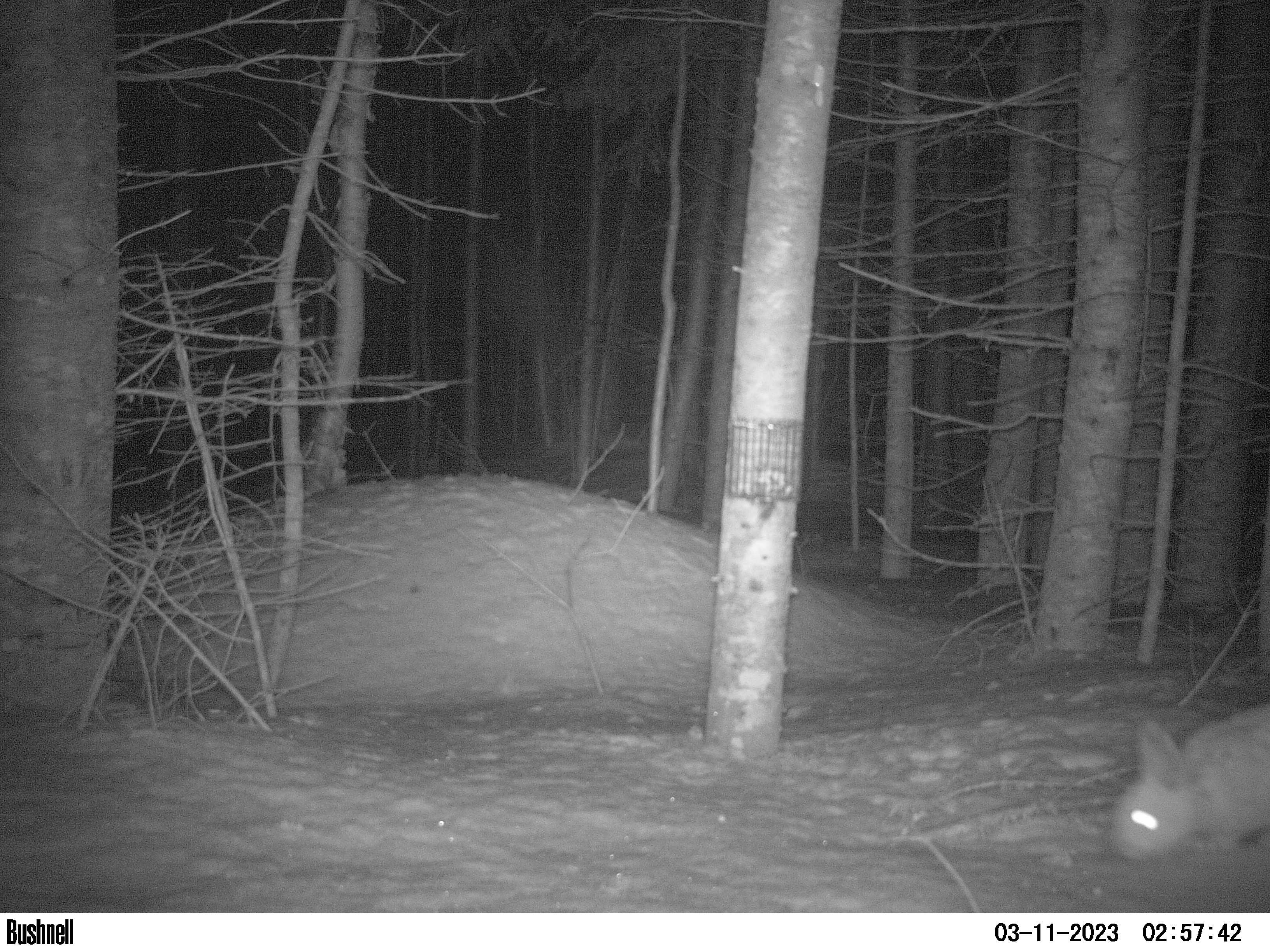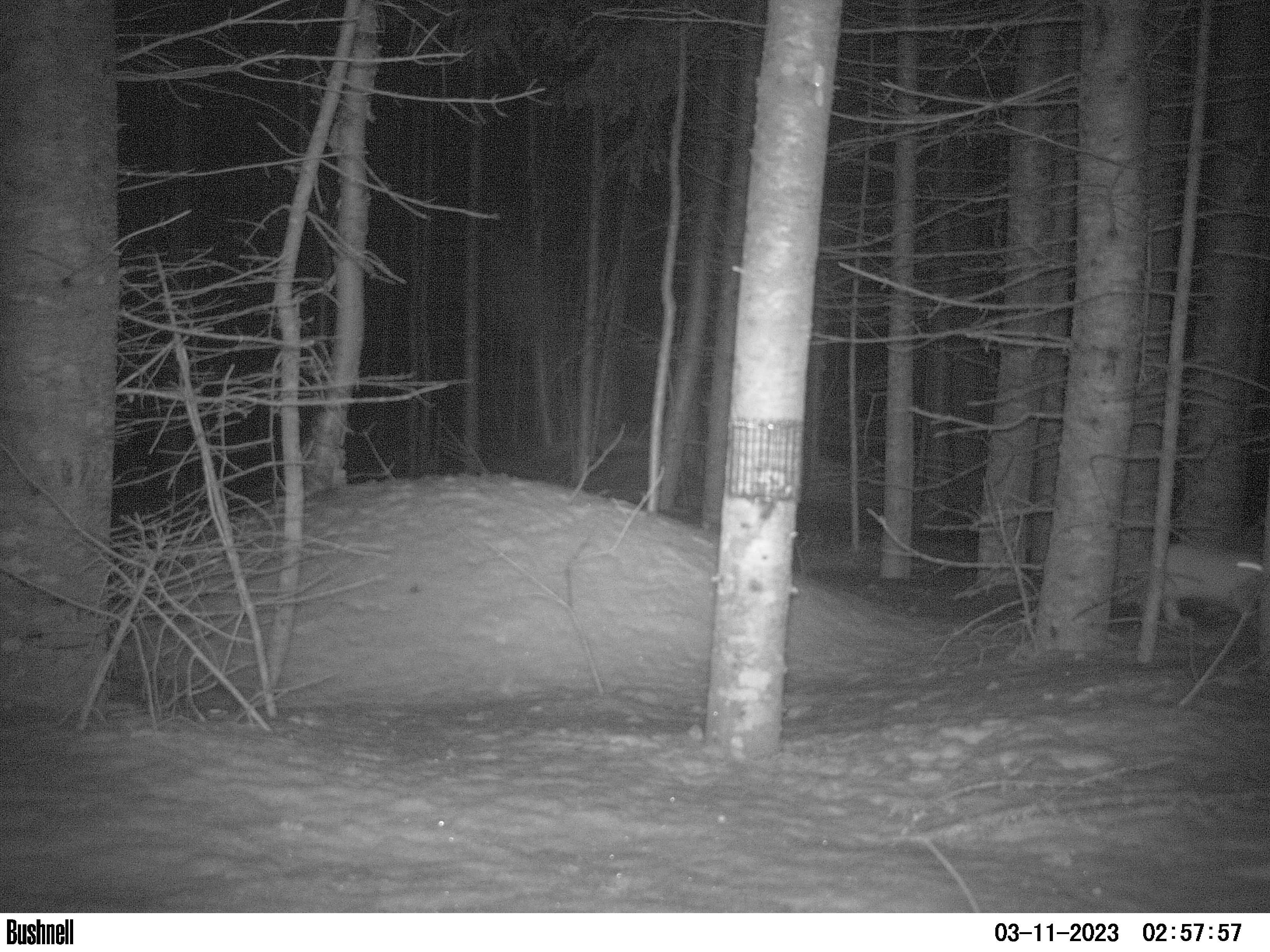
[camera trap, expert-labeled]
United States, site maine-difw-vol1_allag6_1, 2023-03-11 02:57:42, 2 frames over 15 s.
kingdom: Animalia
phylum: Chordata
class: Mammalia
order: Lagomorpha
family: Leporidae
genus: Lepus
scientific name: Lepus americanus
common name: snowshoe hare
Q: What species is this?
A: Snowshoe hare (Lepus americanus).